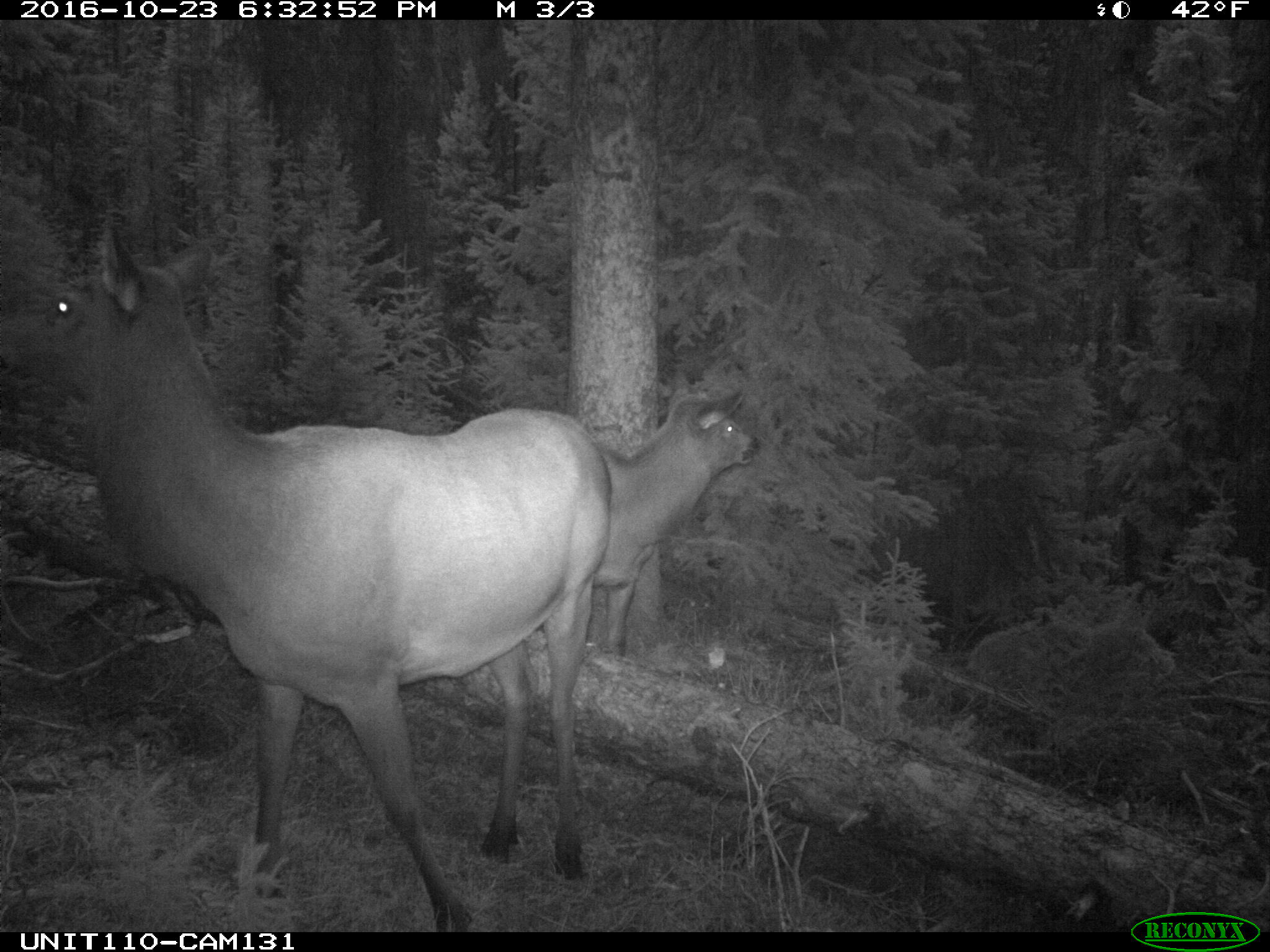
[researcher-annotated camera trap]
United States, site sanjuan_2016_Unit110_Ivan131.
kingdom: Animalia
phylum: Chordata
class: Mammalia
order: Artiodactyla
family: Cervidae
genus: Cervus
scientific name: Cervus elaphus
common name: red deer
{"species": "Cervus elaphus (red deer)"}